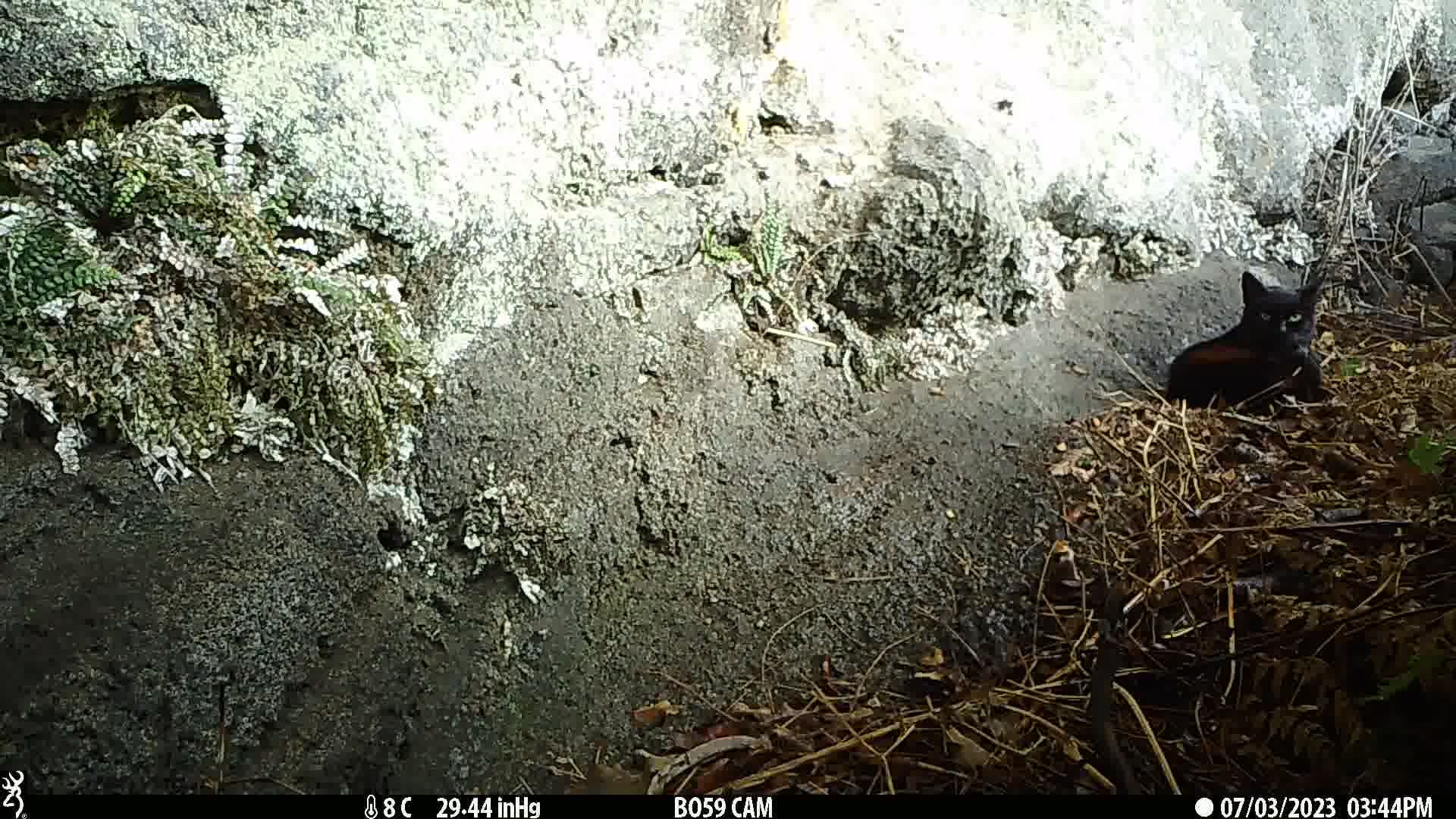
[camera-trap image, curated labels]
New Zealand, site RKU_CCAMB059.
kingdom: Animalia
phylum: Chordata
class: Mammalia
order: Carnivora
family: Felidae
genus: Felis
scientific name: Felis catus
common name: domestic cat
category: cat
Cat (domestic cat) (Felis catus).